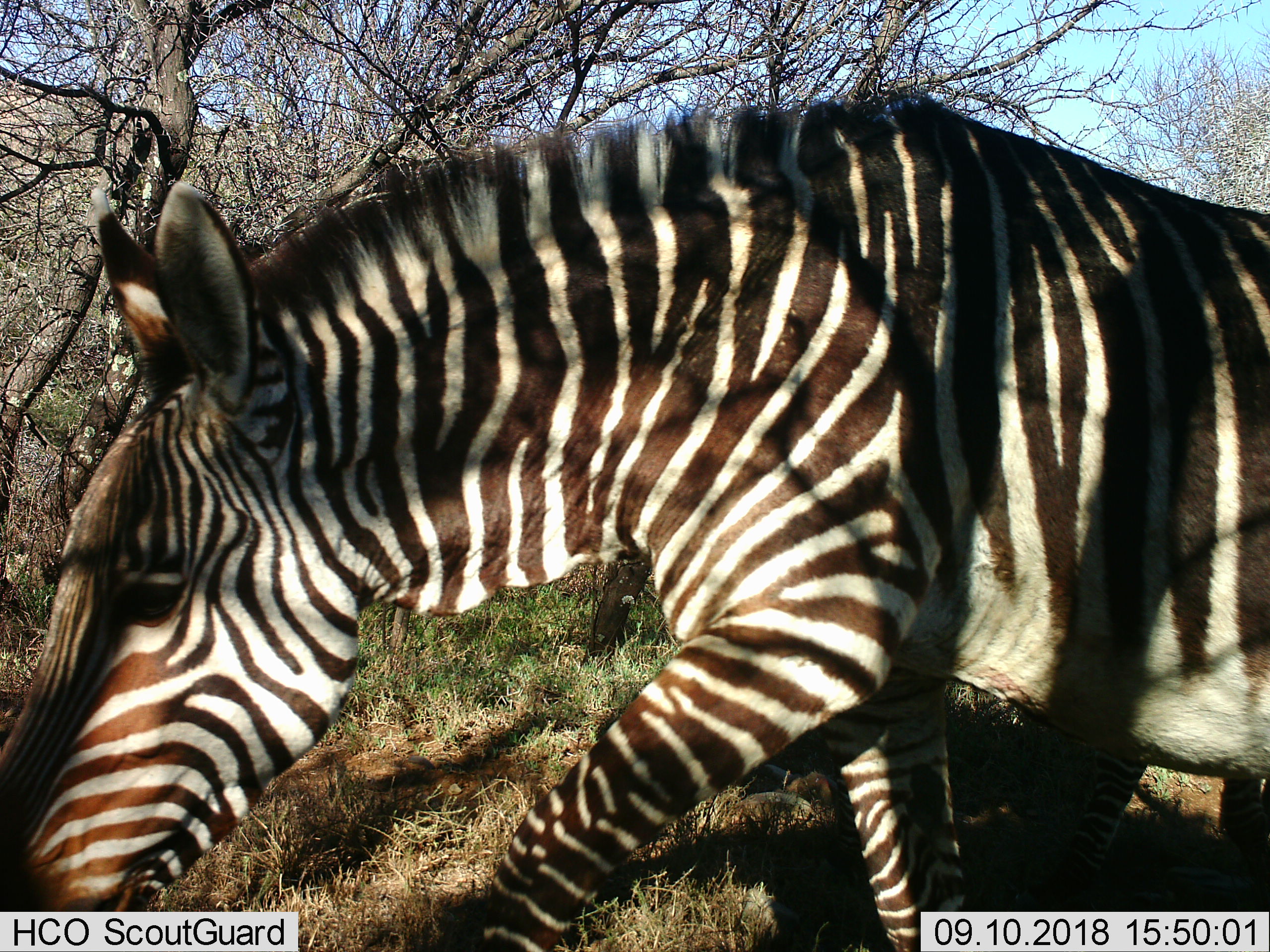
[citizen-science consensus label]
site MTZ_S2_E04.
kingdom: Animalia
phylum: Chordata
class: Mammalia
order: Perissodactyla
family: Equidae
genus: Equus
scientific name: Equus zebra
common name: mountain zebra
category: zebramountain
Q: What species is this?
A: Zebramountain (mountain zebra) (Equus zebra).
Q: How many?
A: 1.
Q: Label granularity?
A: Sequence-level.